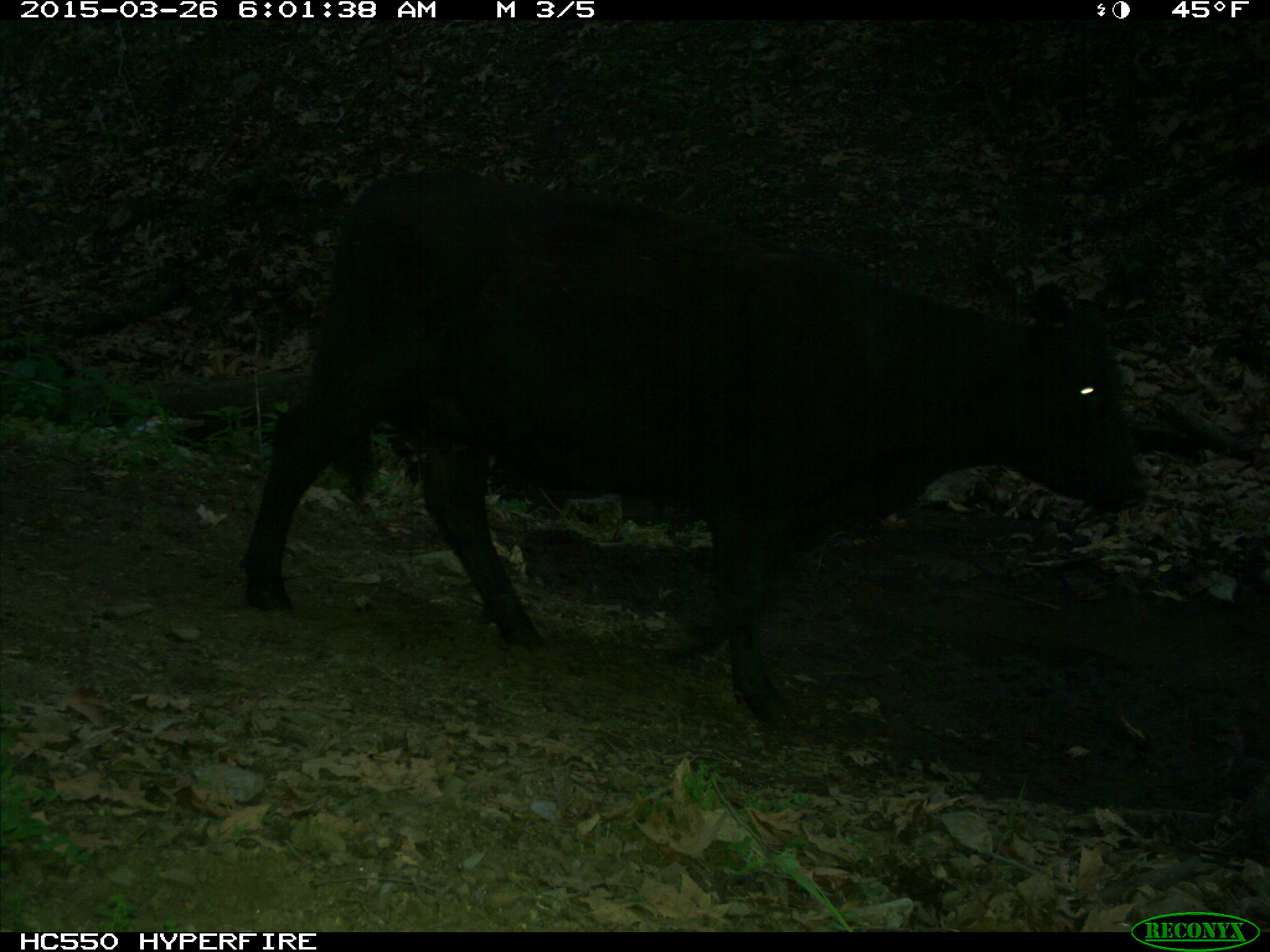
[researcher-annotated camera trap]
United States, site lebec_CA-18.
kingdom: Animalia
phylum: Chordata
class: Mammalia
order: Artiodactyla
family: Bovidae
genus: Bos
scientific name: Bos taurus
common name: domestic cow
Bos taurus (domestic cow).